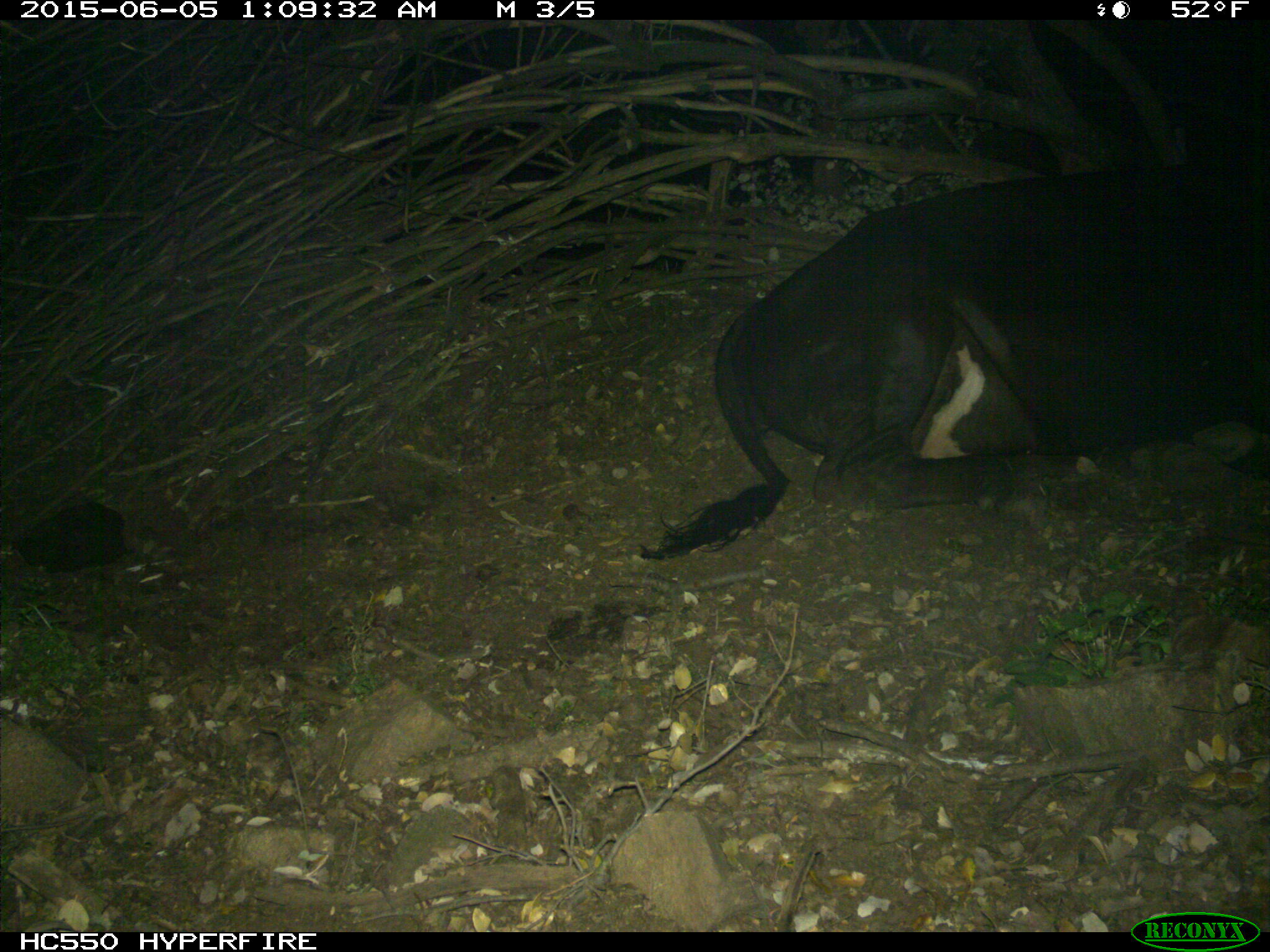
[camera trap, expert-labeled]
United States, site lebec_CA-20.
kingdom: Animalia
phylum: Chordata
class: Mammalia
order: Artiodactyla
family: Bovidae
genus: Bos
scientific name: Bos taurus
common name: domestic cow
Bos taurus (domestic cow).